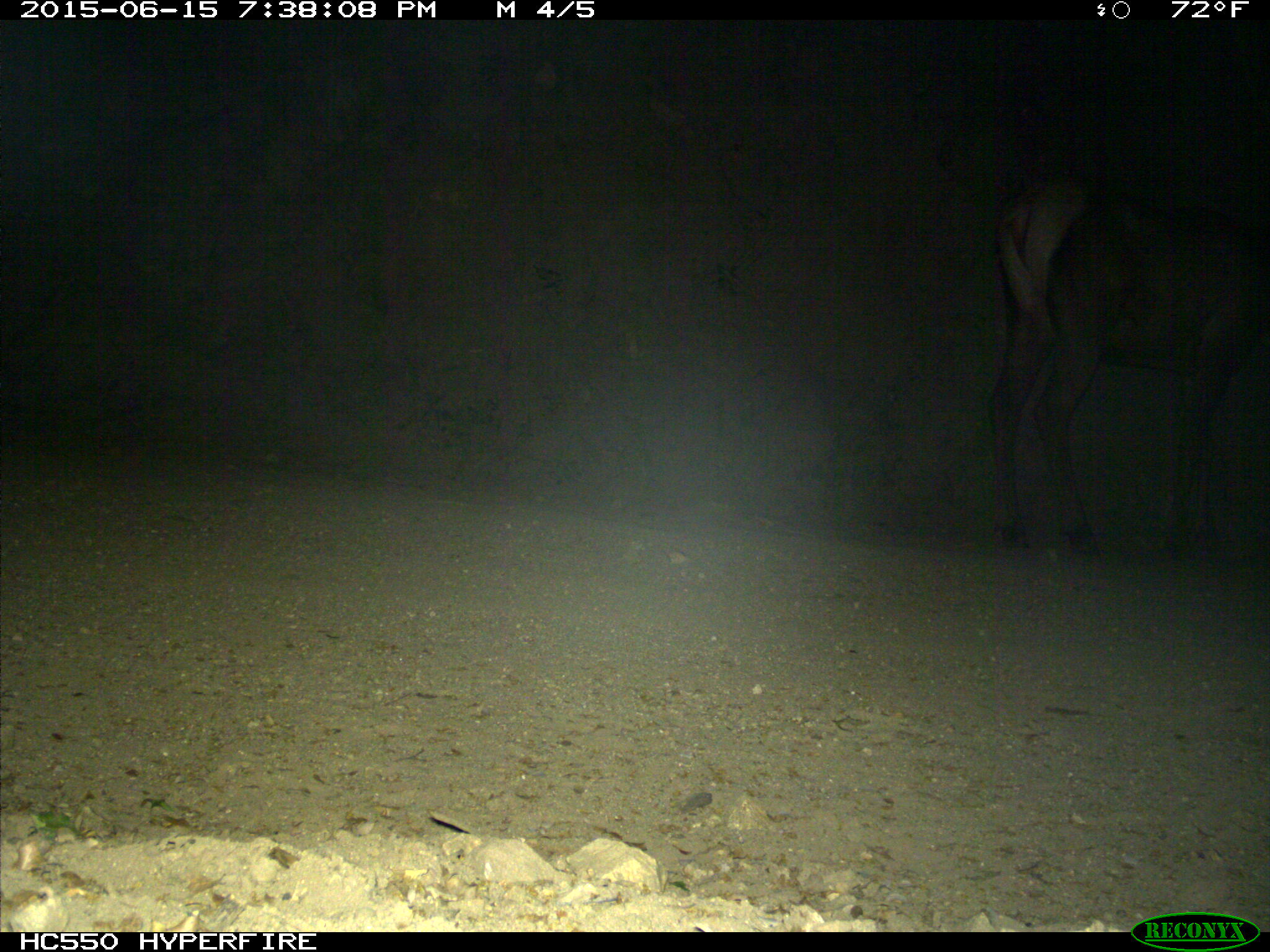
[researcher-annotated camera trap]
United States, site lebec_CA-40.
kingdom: Animalia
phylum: Chordata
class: Mammalia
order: Artiodactyla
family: Cervidae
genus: Cervus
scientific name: Cervus canadensis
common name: elk